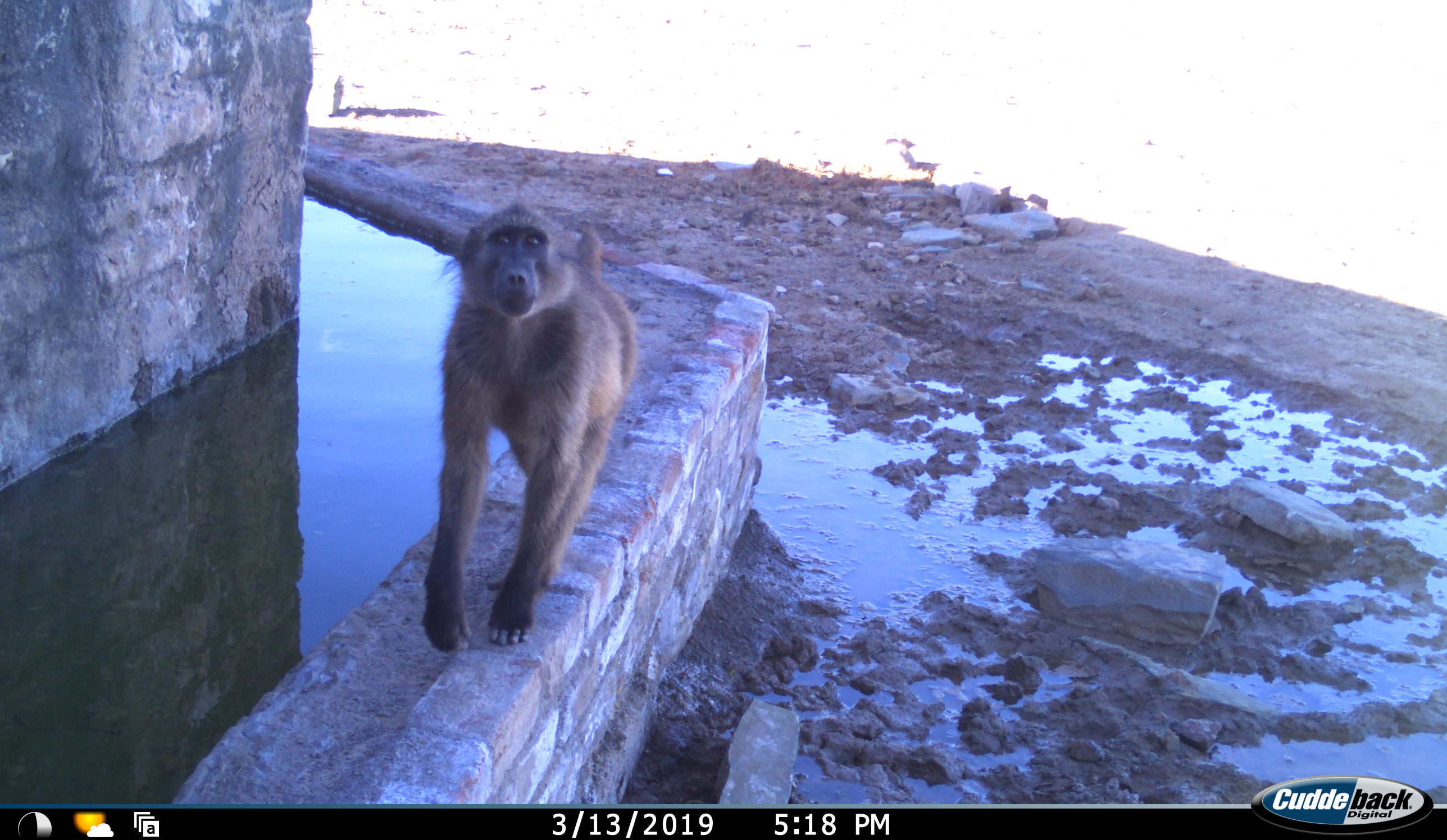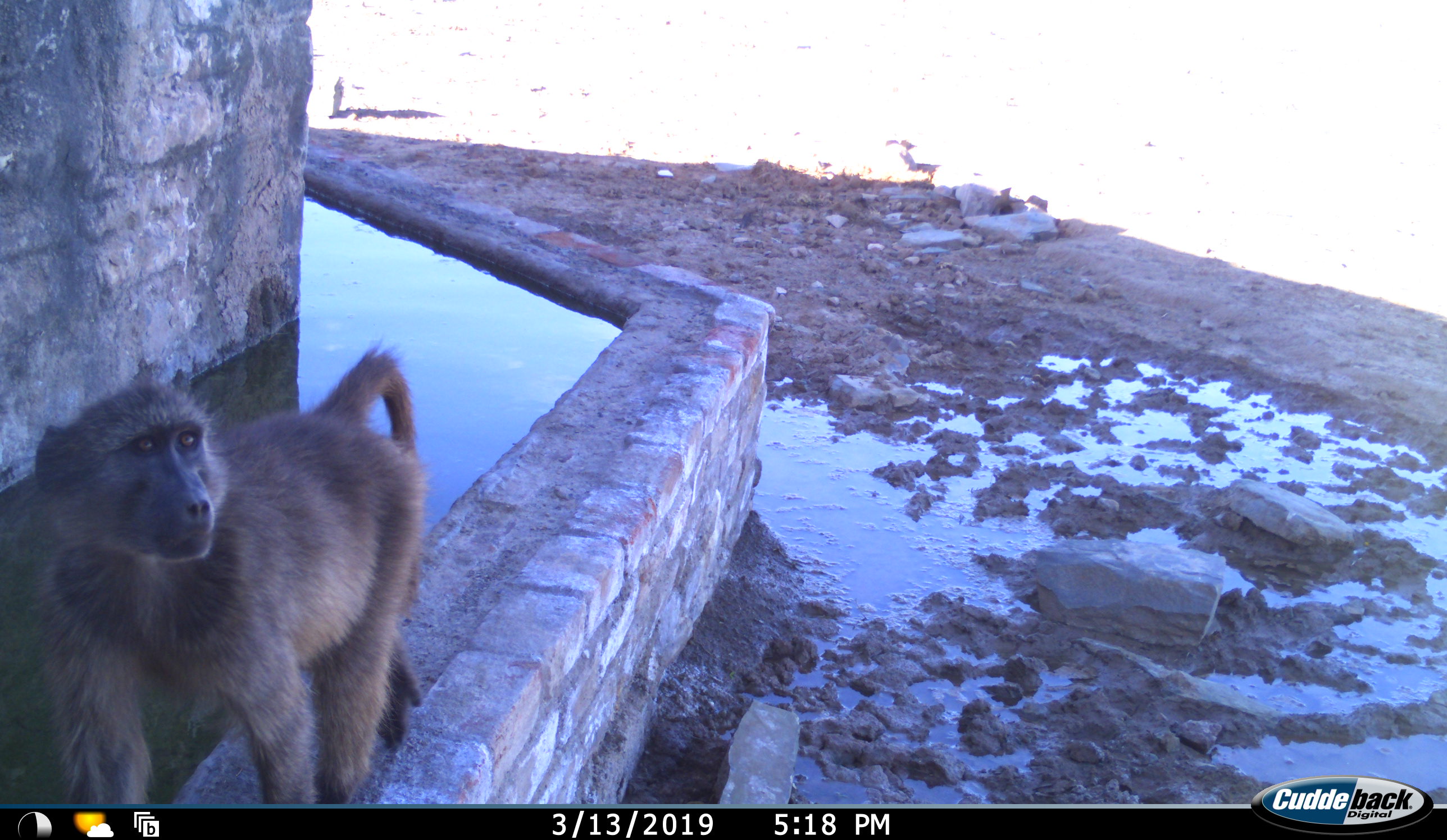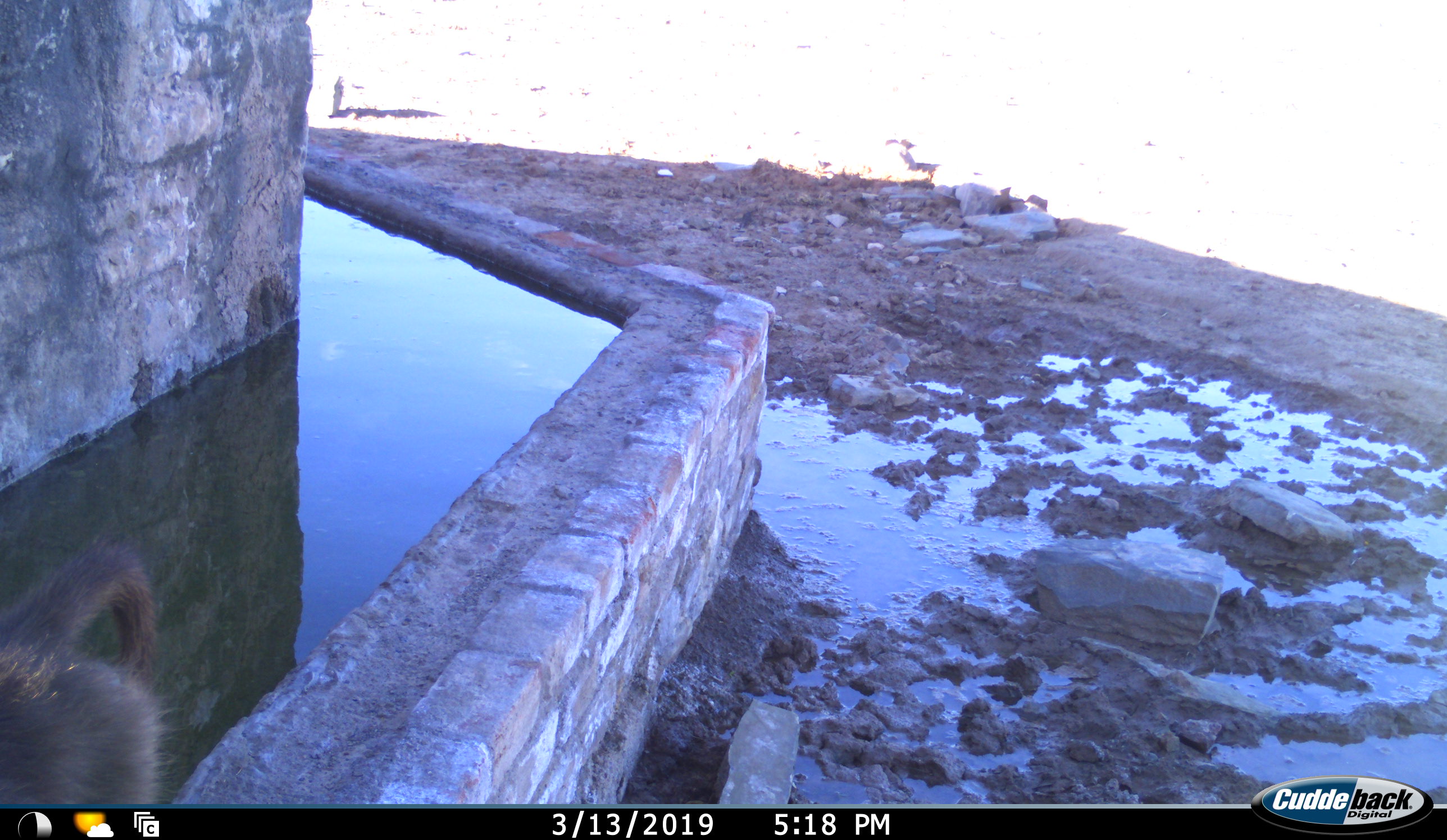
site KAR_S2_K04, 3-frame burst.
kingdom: Animalia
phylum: Chordata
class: Mammalia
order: Primates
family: Cercopithecidae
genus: Papio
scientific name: Papio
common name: baboon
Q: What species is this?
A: Baboon (Papio).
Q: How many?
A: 1.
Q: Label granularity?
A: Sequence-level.